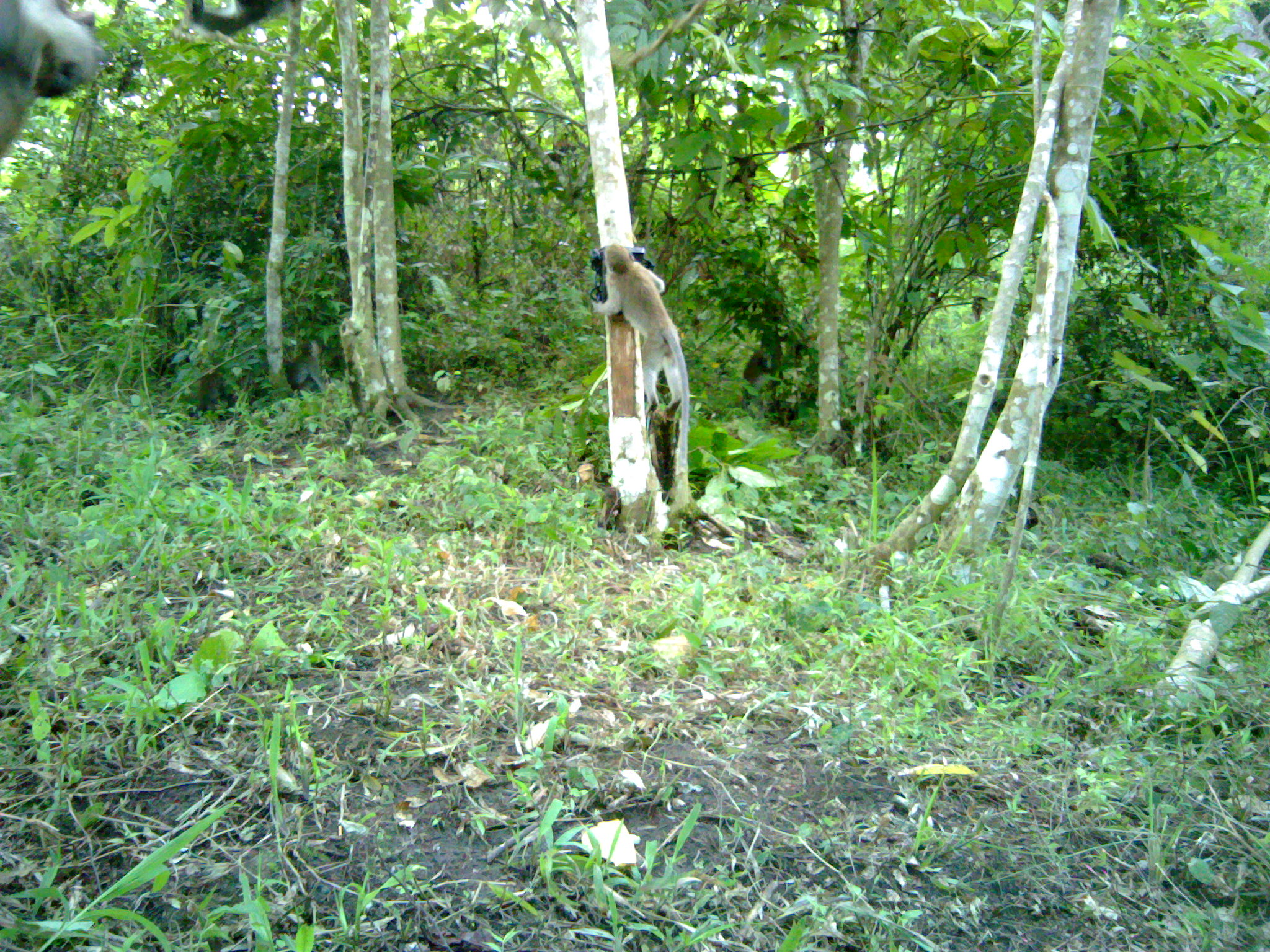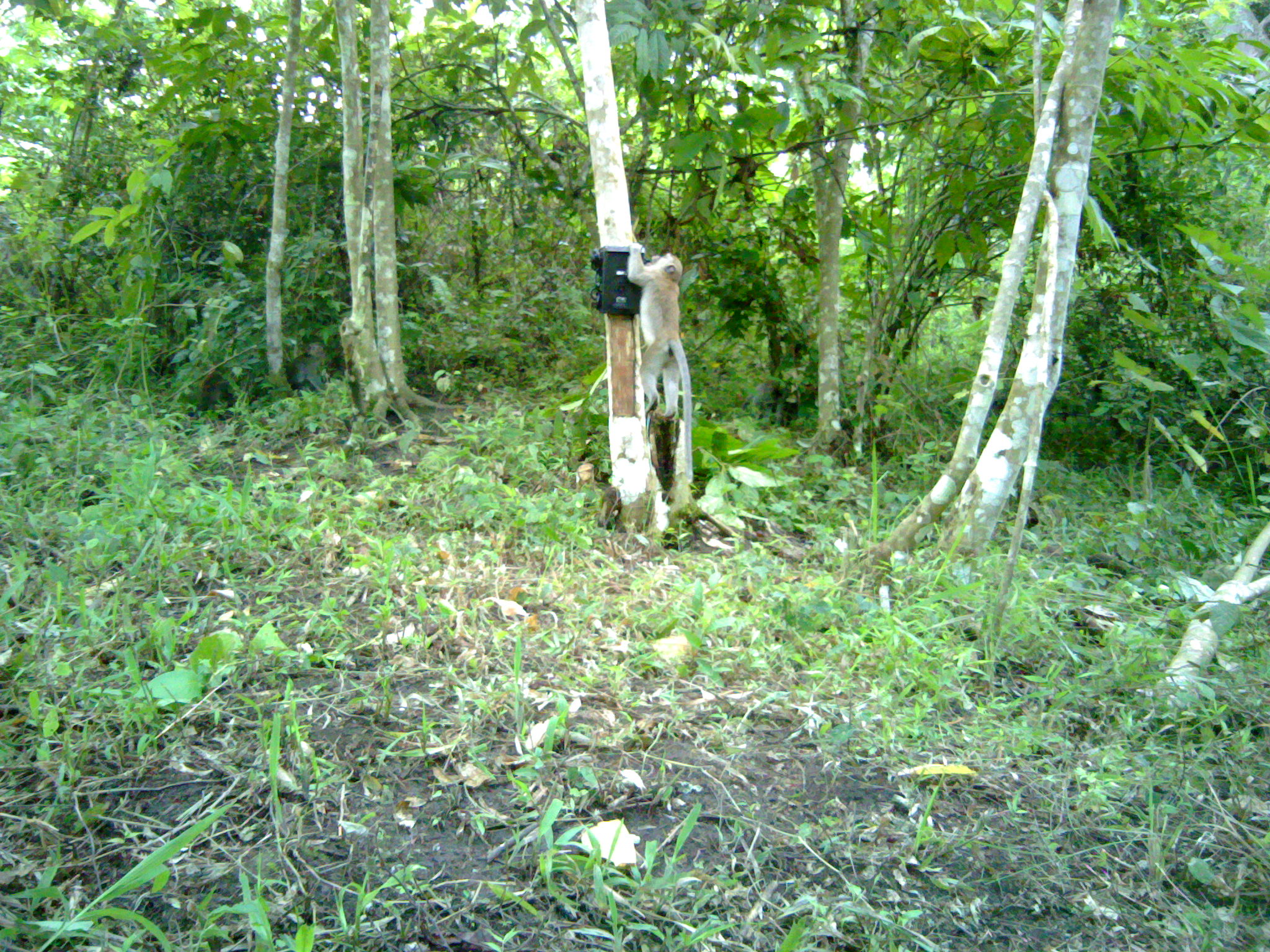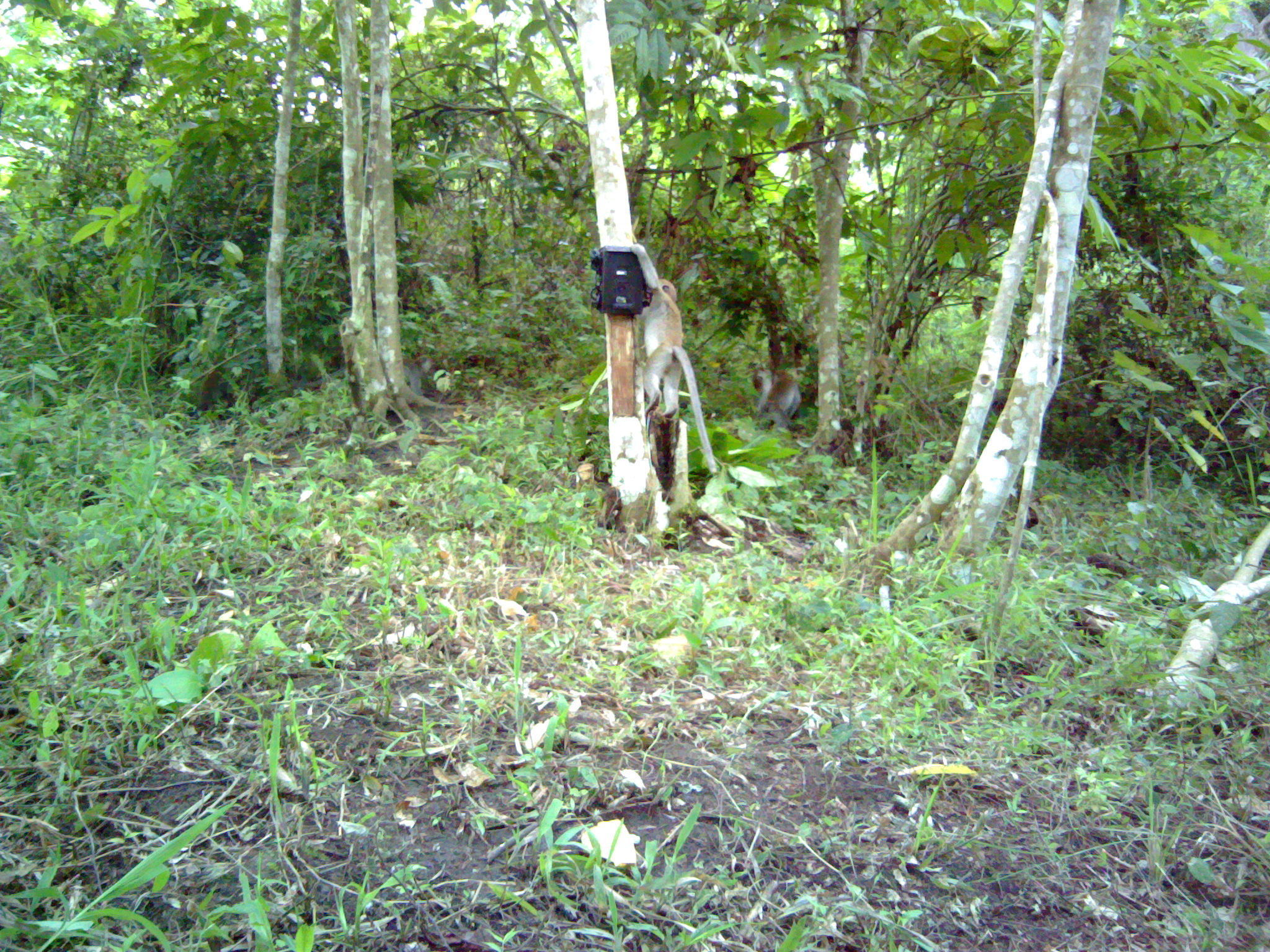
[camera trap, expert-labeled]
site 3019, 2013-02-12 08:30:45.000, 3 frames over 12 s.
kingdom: Animalia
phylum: Chordata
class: Mammalia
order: Primates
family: Cercopithecidae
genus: Macaca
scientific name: Macaca fascicularis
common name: crab-eating macaque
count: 4